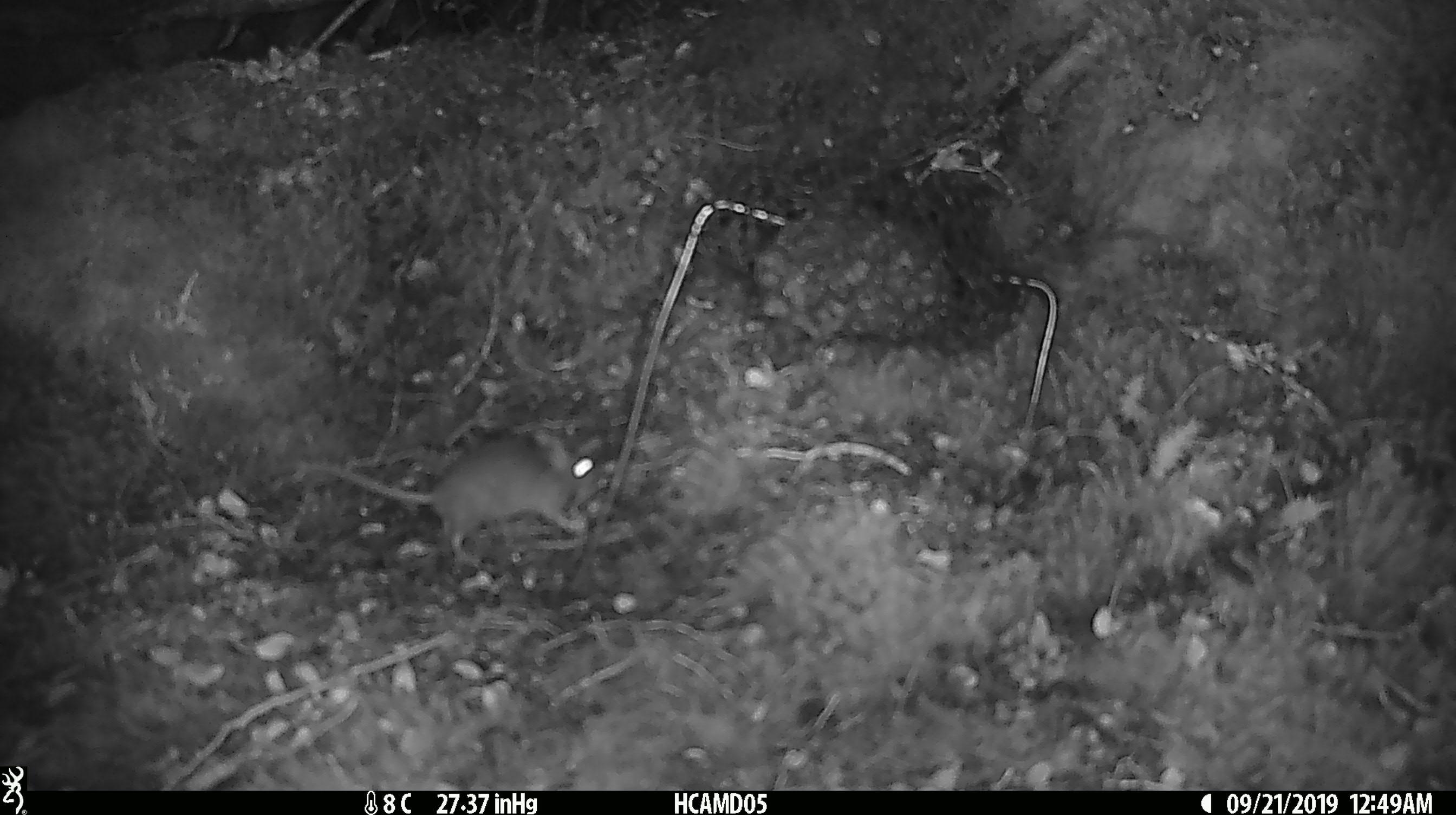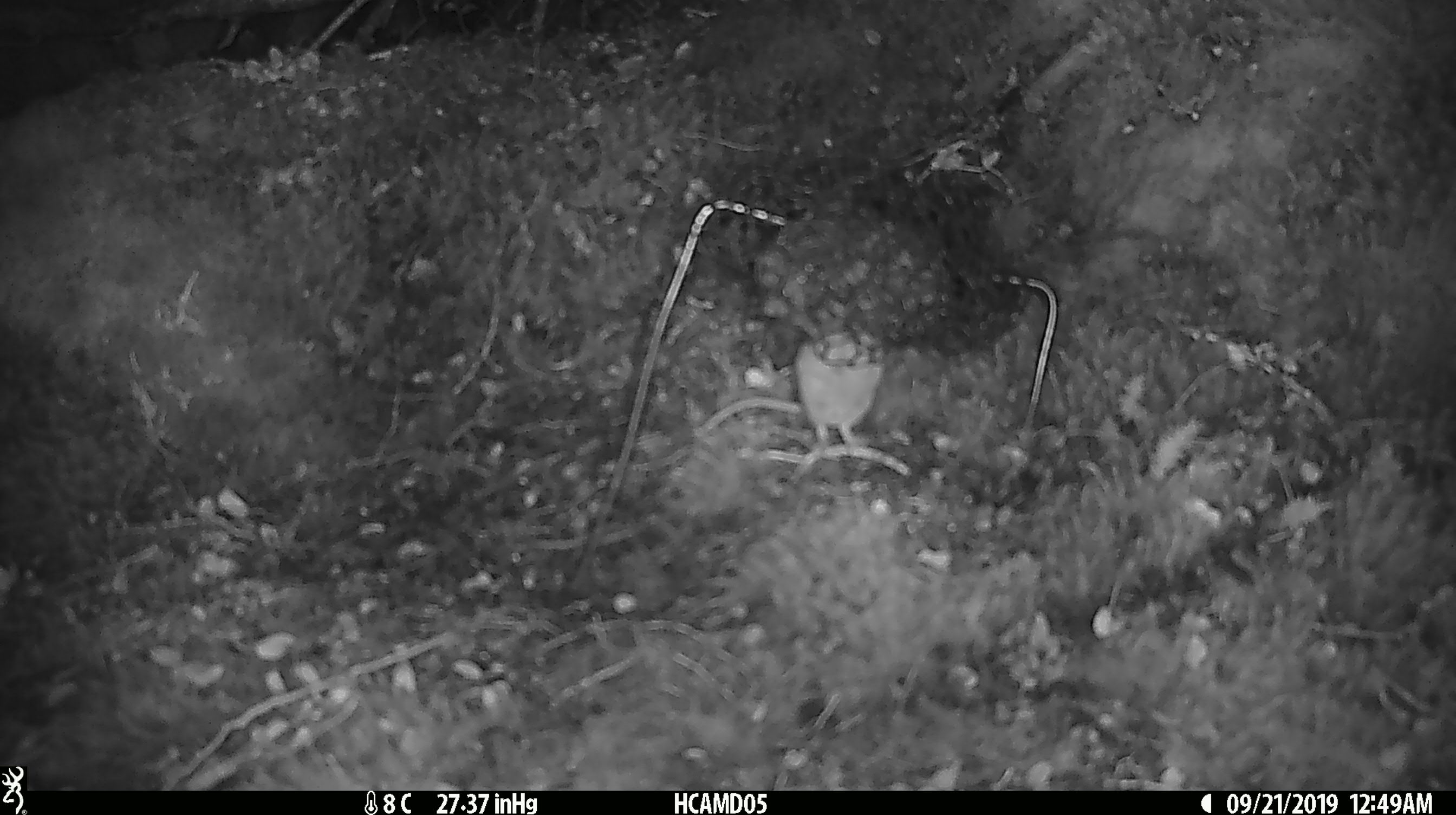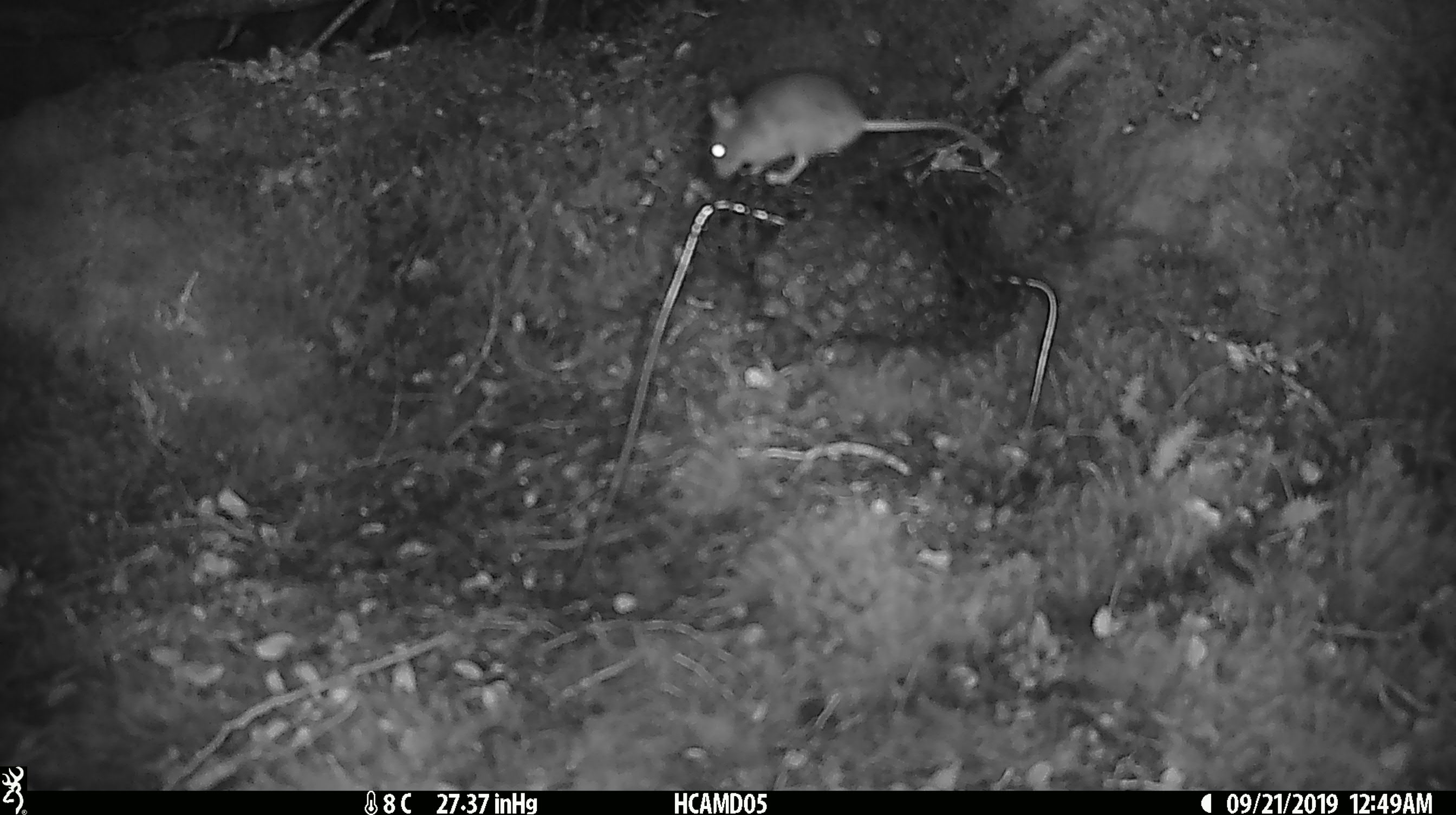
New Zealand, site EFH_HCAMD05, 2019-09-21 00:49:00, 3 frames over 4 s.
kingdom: Animalia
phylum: Chordata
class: Mammalia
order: Rodentia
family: Muridae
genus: Mus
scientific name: Mus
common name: mouse